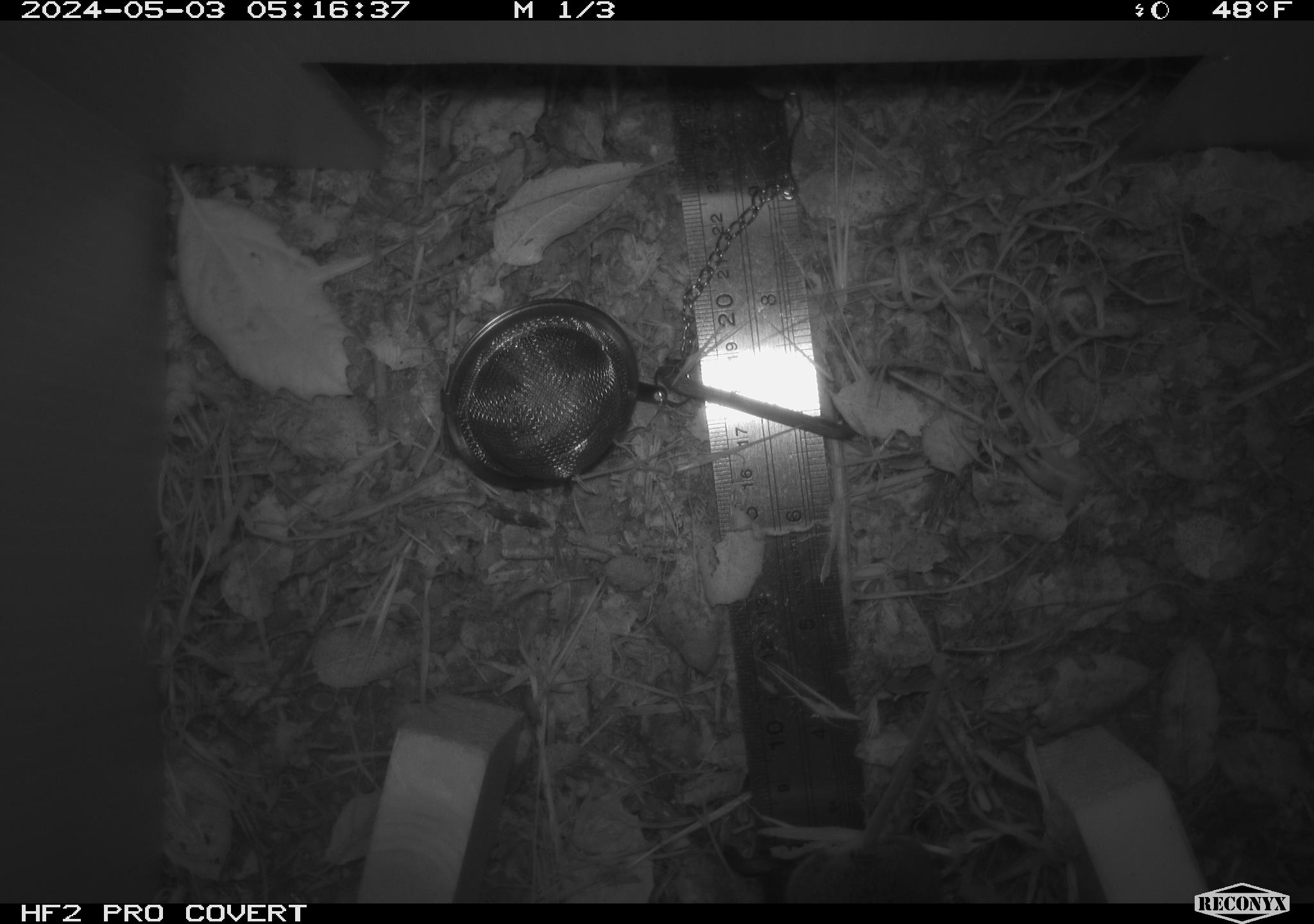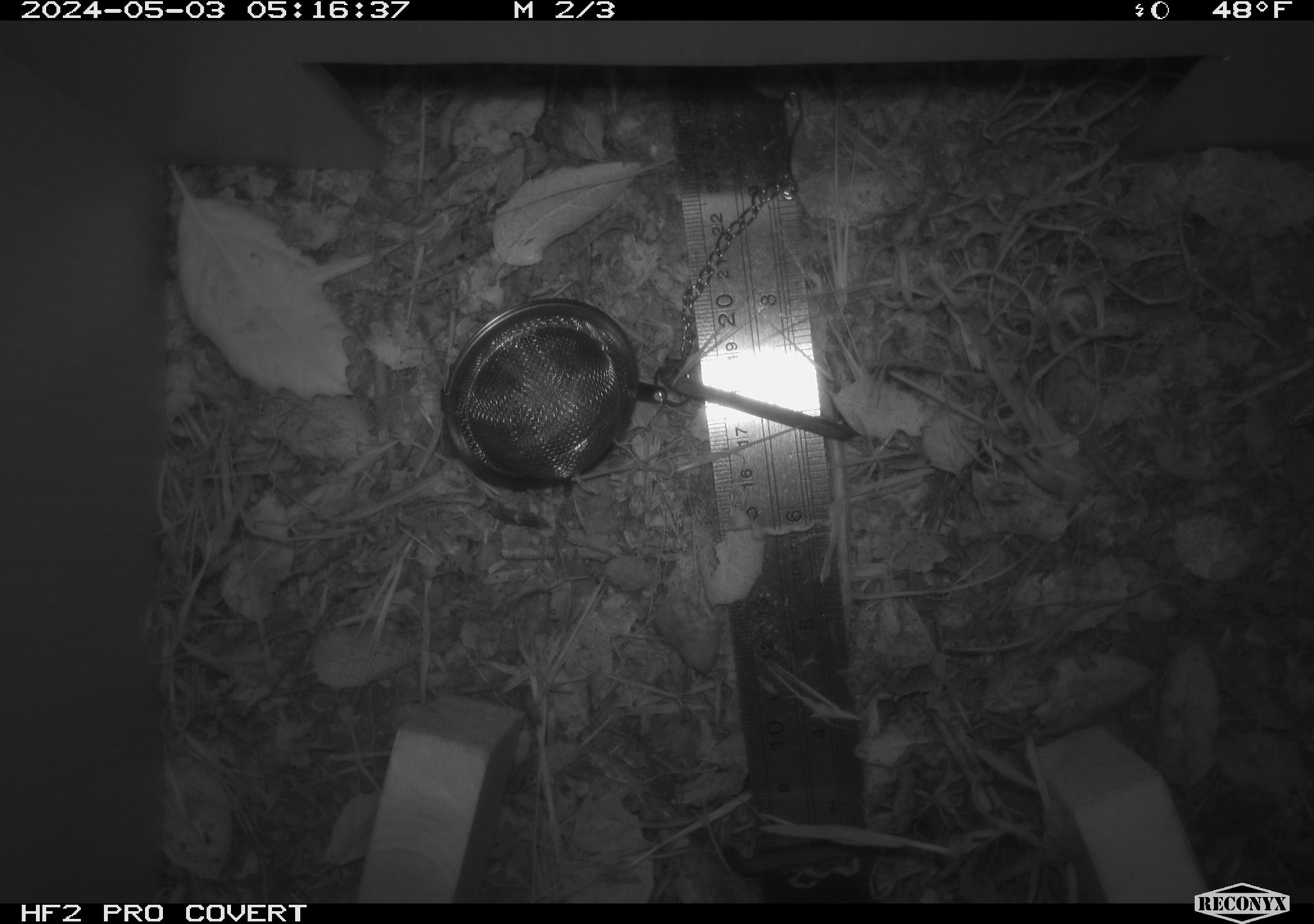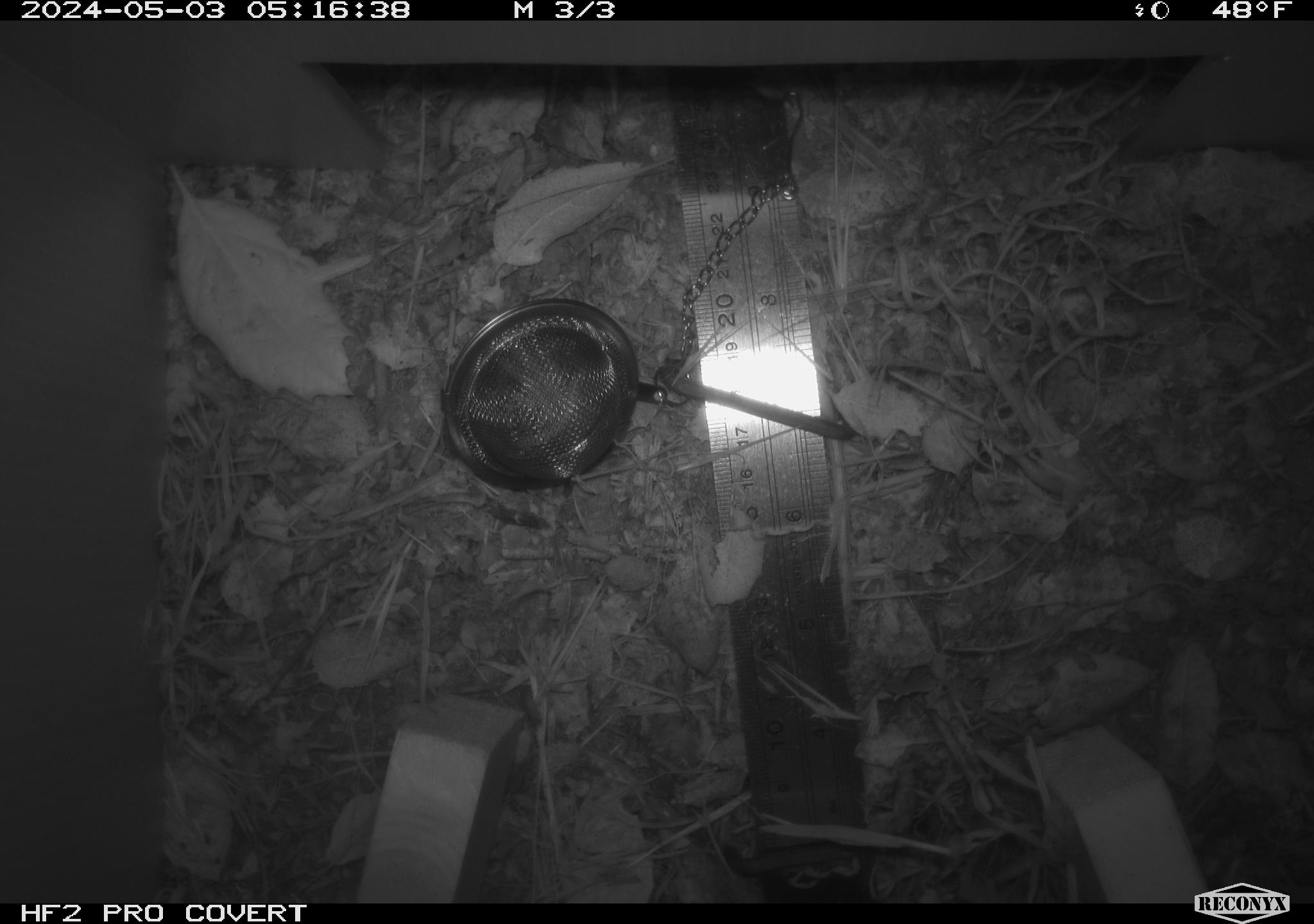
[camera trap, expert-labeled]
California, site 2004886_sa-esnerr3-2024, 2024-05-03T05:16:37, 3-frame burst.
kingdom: Animalia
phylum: Chordata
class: Mammalia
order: Rodentia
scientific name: Rodentia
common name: rodent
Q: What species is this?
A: Rodent (Rodentia).